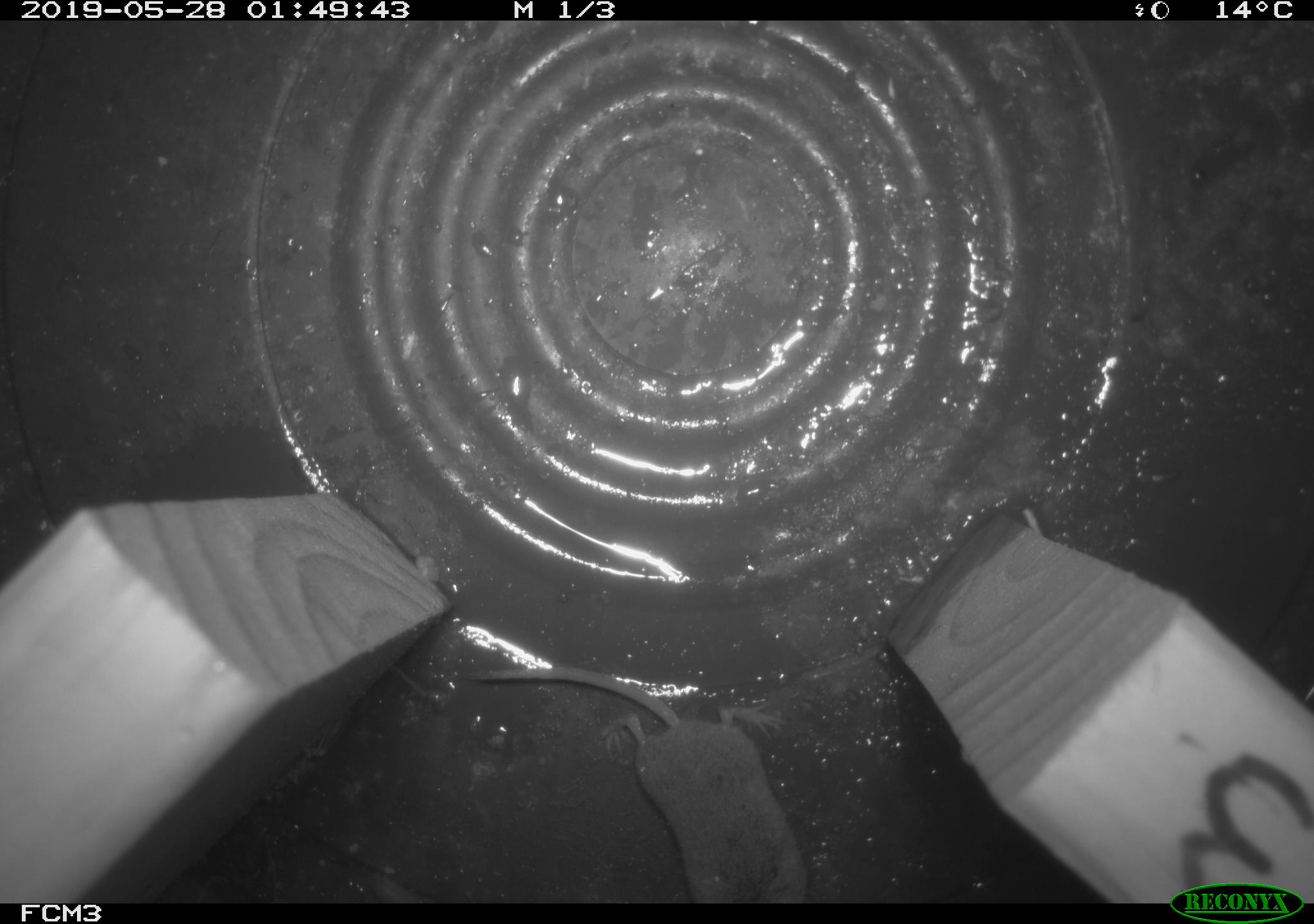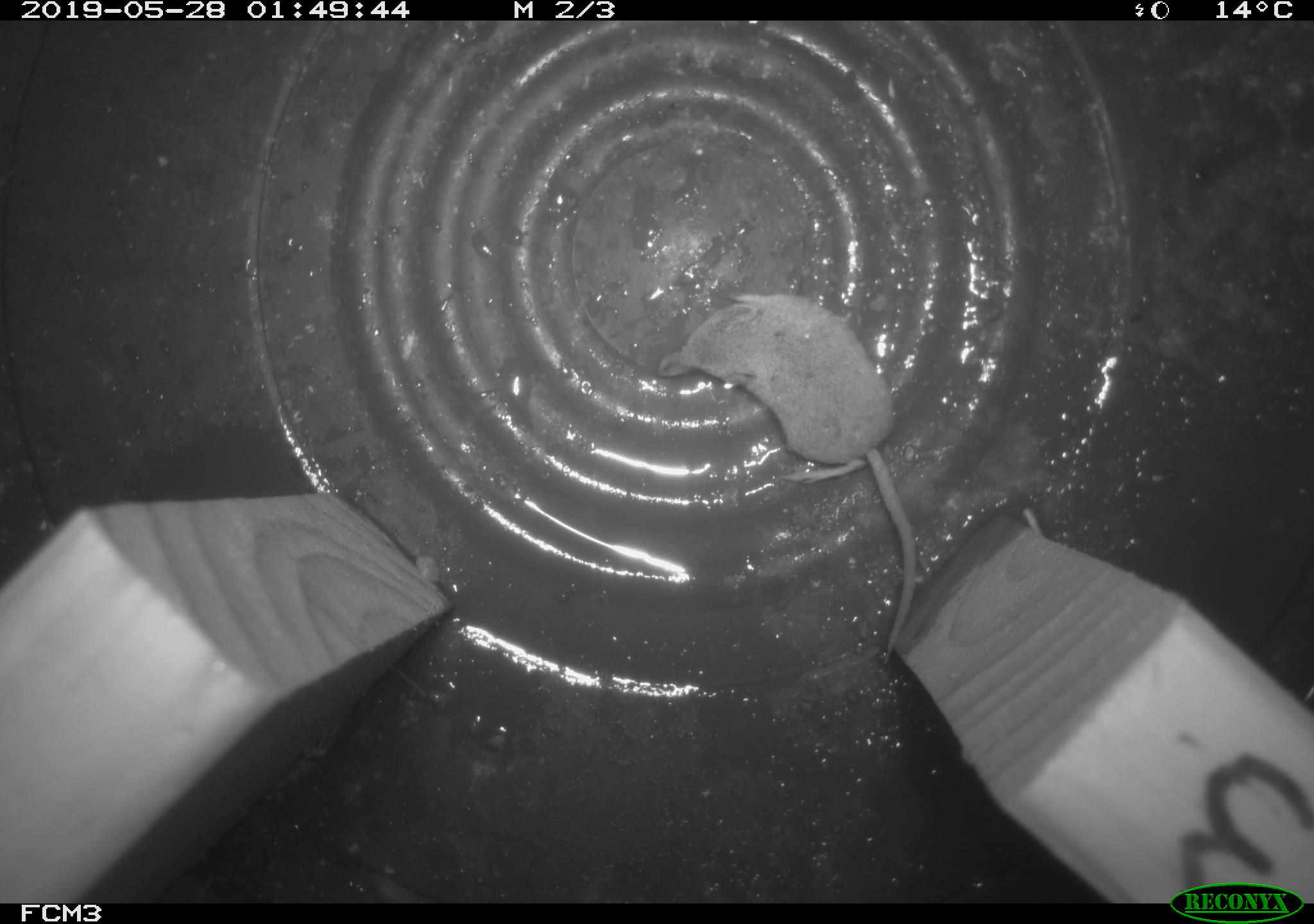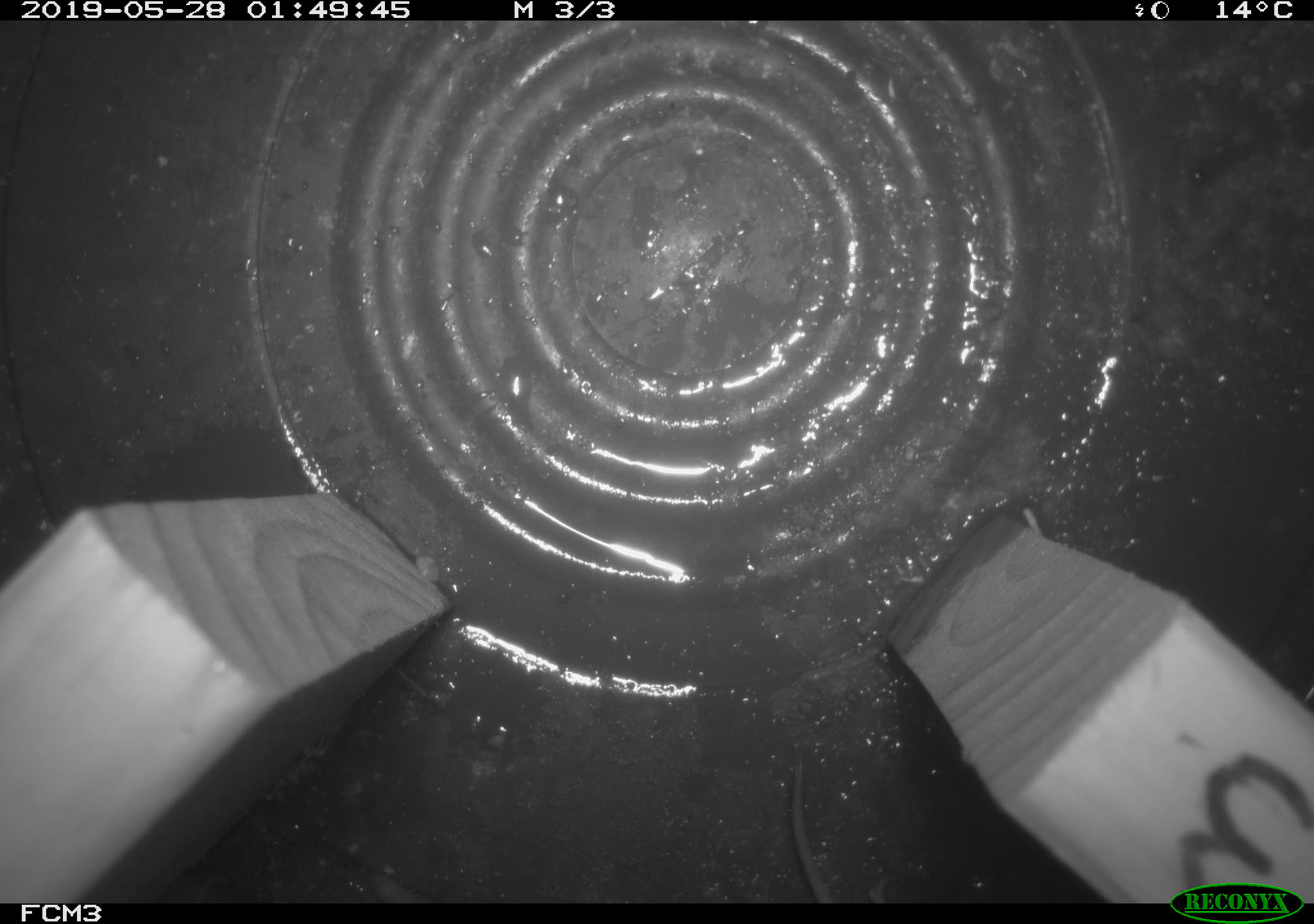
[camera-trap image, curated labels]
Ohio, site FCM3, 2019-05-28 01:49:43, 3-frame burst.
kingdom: Animalia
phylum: Chordata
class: Mammalia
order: Eulipotyphla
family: Soricidae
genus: Sorex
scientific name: Sorex cinereus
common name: masked shrew